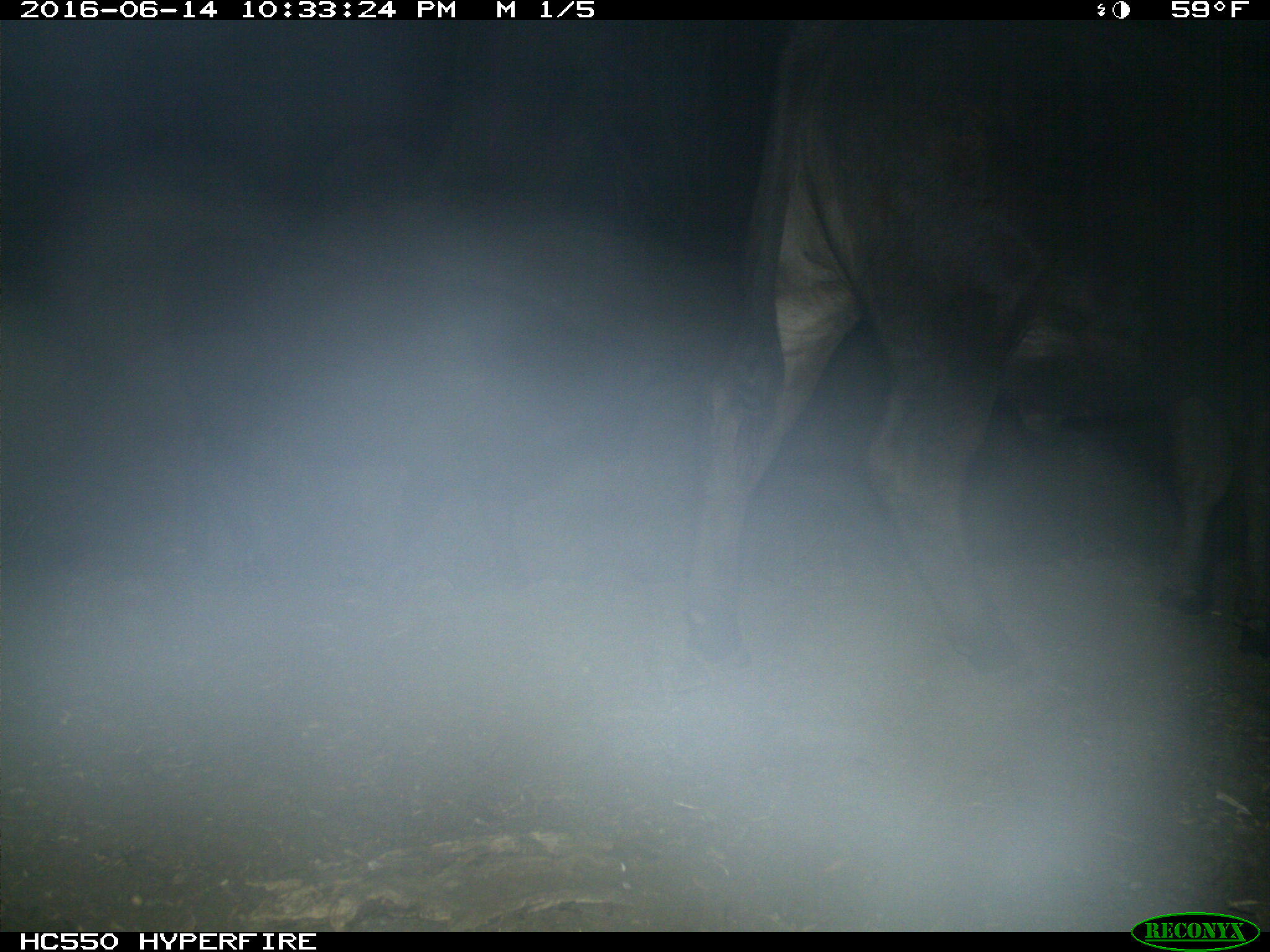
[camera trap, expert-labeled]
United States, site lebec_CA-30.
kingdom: Animalia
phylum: Chordata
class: Mammalia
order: Artiodactyla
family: Bovidae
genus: Bos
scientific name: Bos taurus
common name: domestic cow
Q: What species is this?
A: Bos taurus (domestic cow).